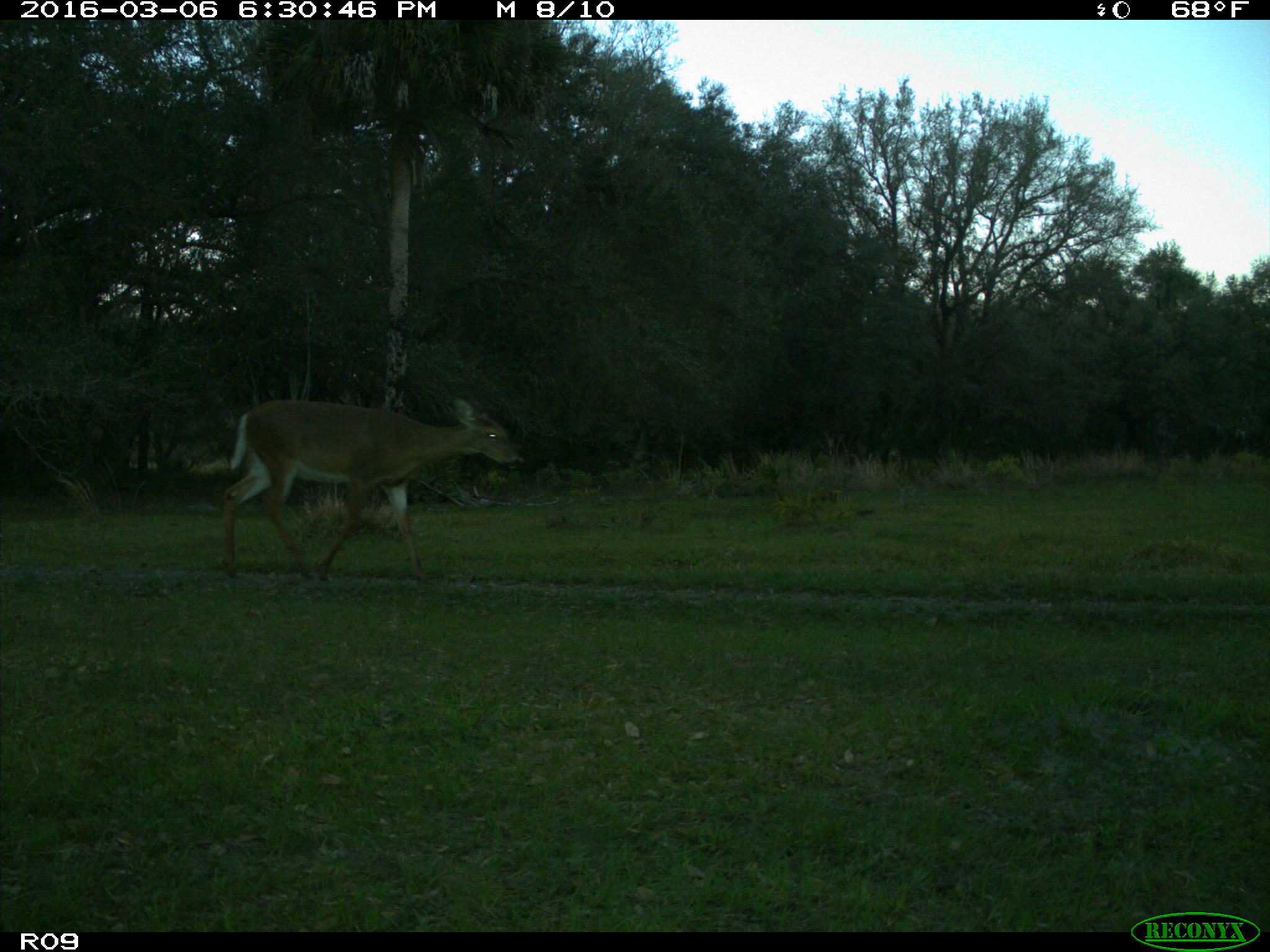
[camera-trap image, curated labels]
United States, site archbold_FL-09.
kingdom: Animalia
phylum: Chordata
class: Mammalia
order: Artiodactyla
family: Cervidae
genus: Odocoileus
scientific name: Odocoileus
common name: deer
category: unidentified deer